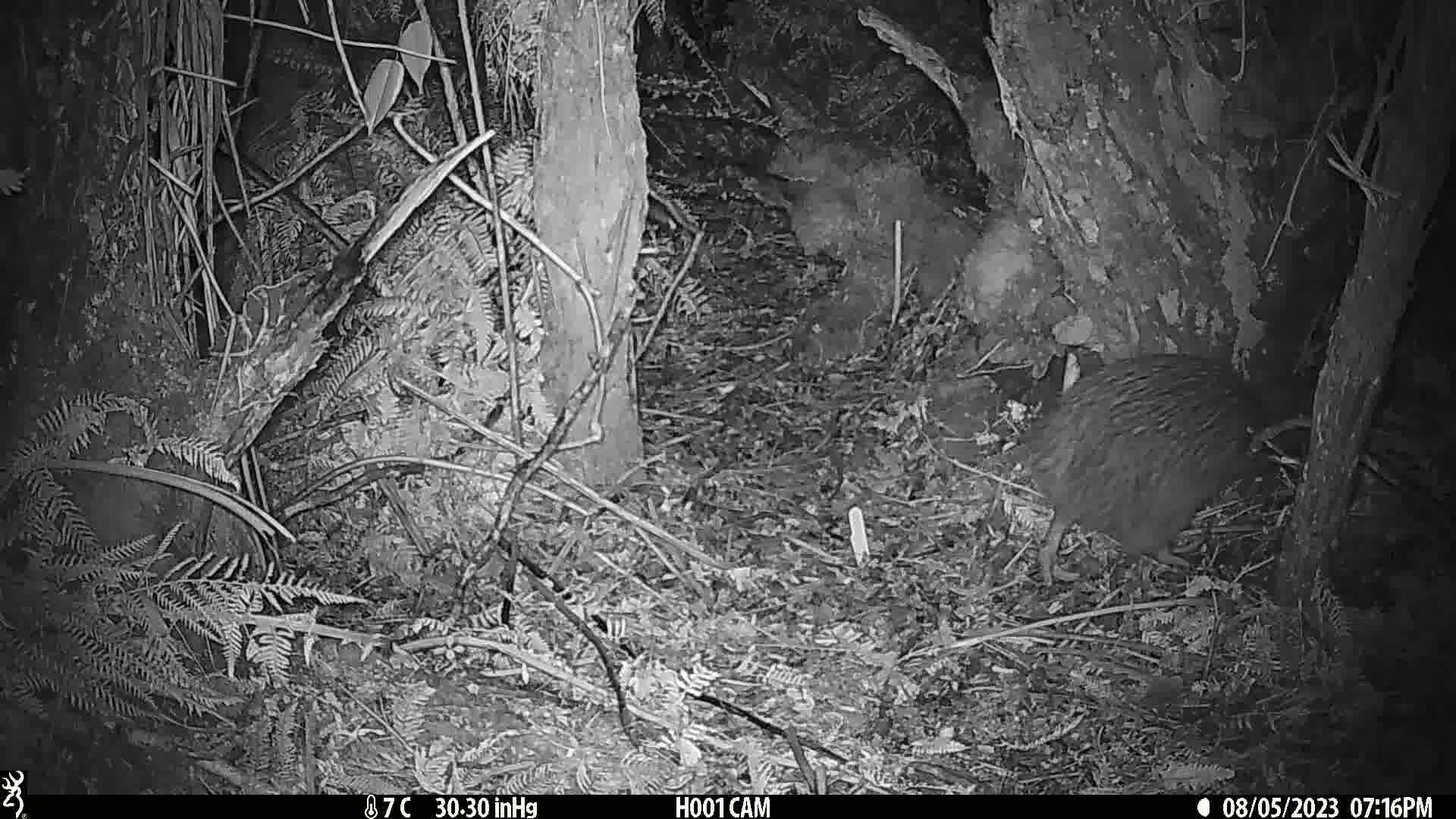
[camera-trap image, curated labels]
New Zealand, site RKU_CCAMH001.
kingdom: Animalia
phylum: Chordata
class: Aves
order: Apterygiformes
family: Apterygidae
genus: Apteryx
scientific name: Apteryx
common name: kiwi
Kiwi (Apteryx).